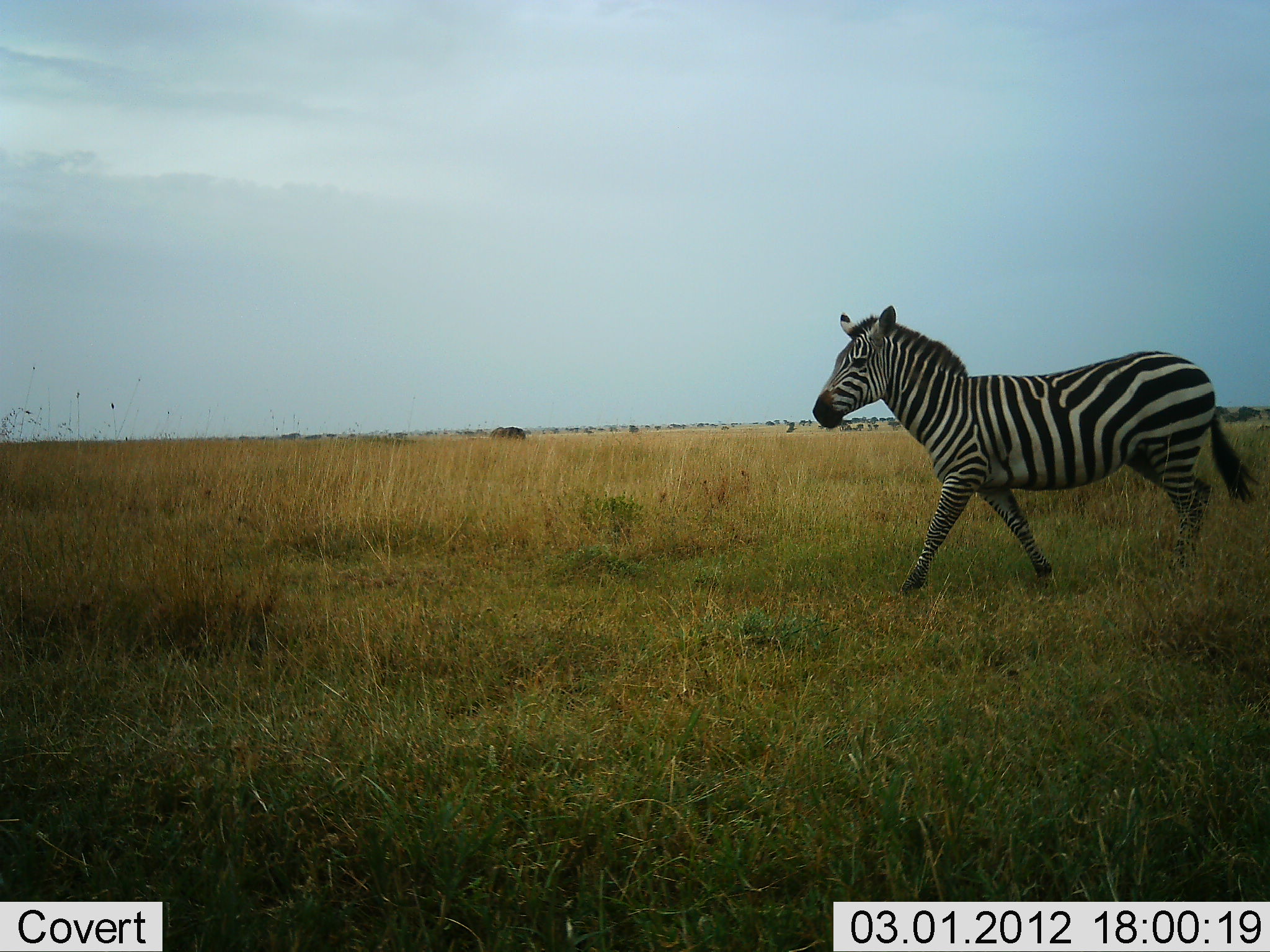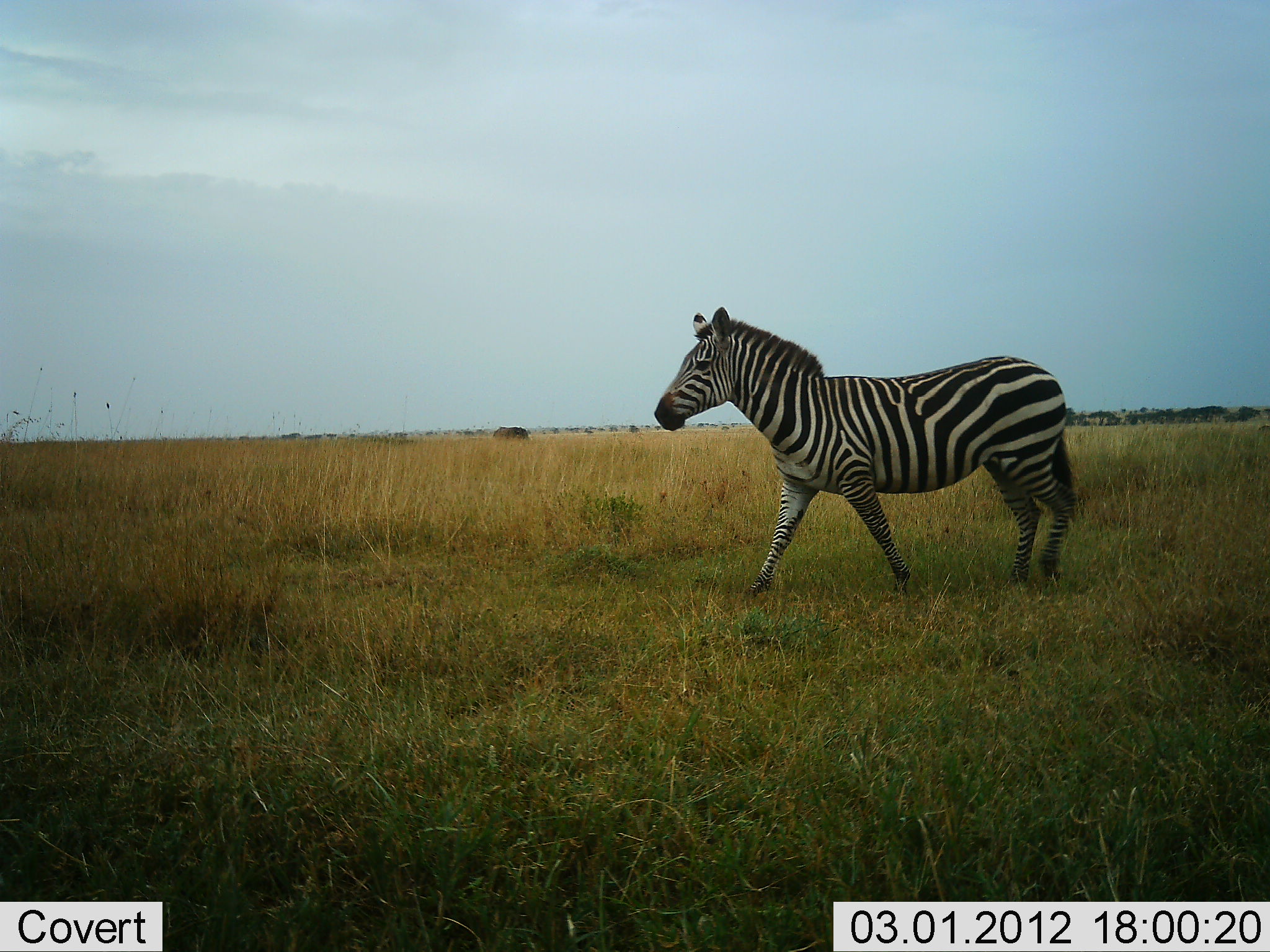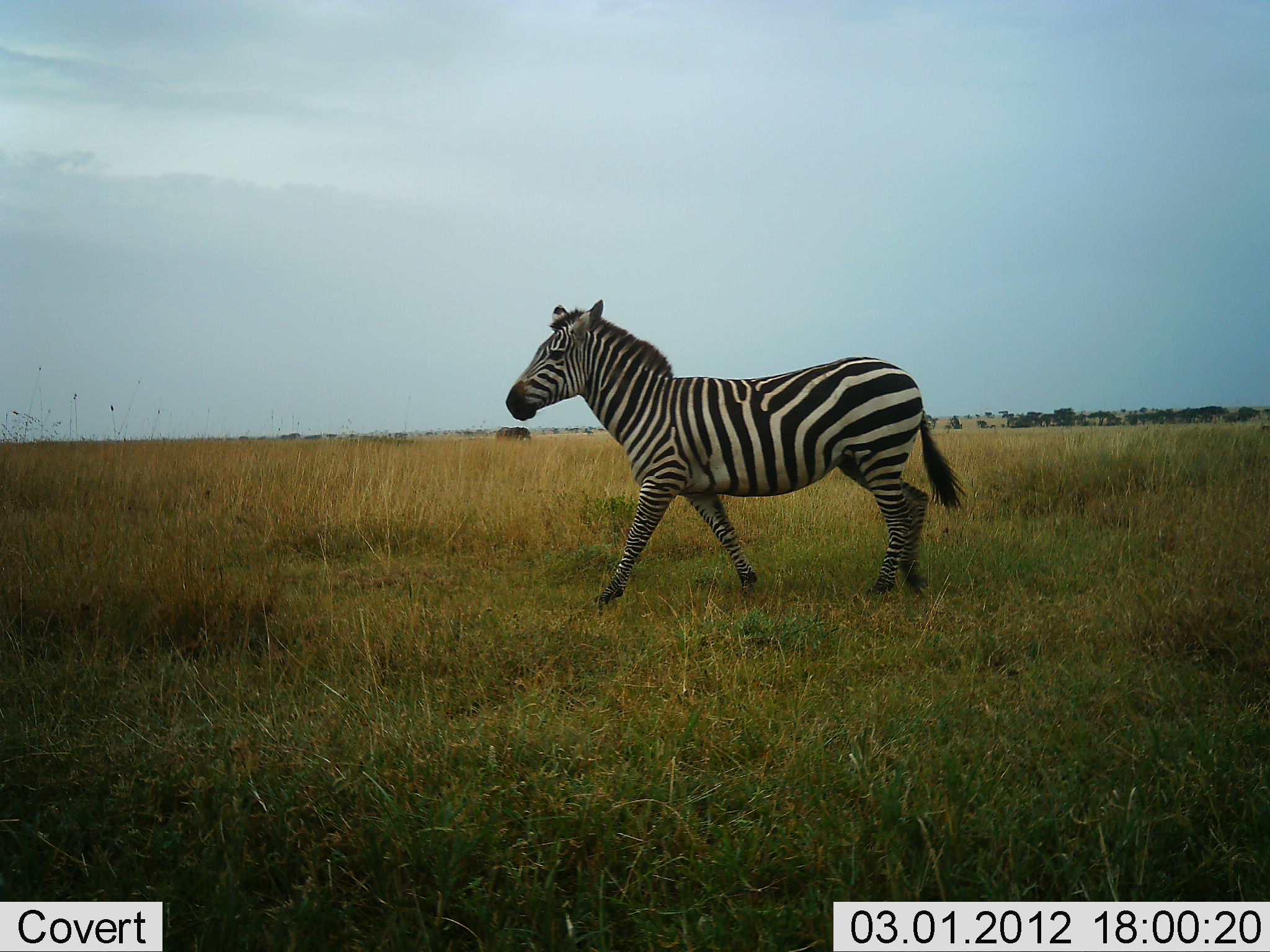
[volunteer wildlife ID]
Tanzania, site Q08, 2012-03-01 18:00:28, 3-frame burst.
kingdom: Animalia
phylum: Chordata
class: Mammalia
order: Perissodactyla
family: Equidae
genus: Equus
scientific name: Equus quagga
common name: plains zebra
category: zebra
Zebra (plains zebra) (Equus quagga), count 1. Behavior (volunteer vote fractions): standing 21%, resting 0%, moving 96%, interacting 0%. Young present (vote fraction): 0%. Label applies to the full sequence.